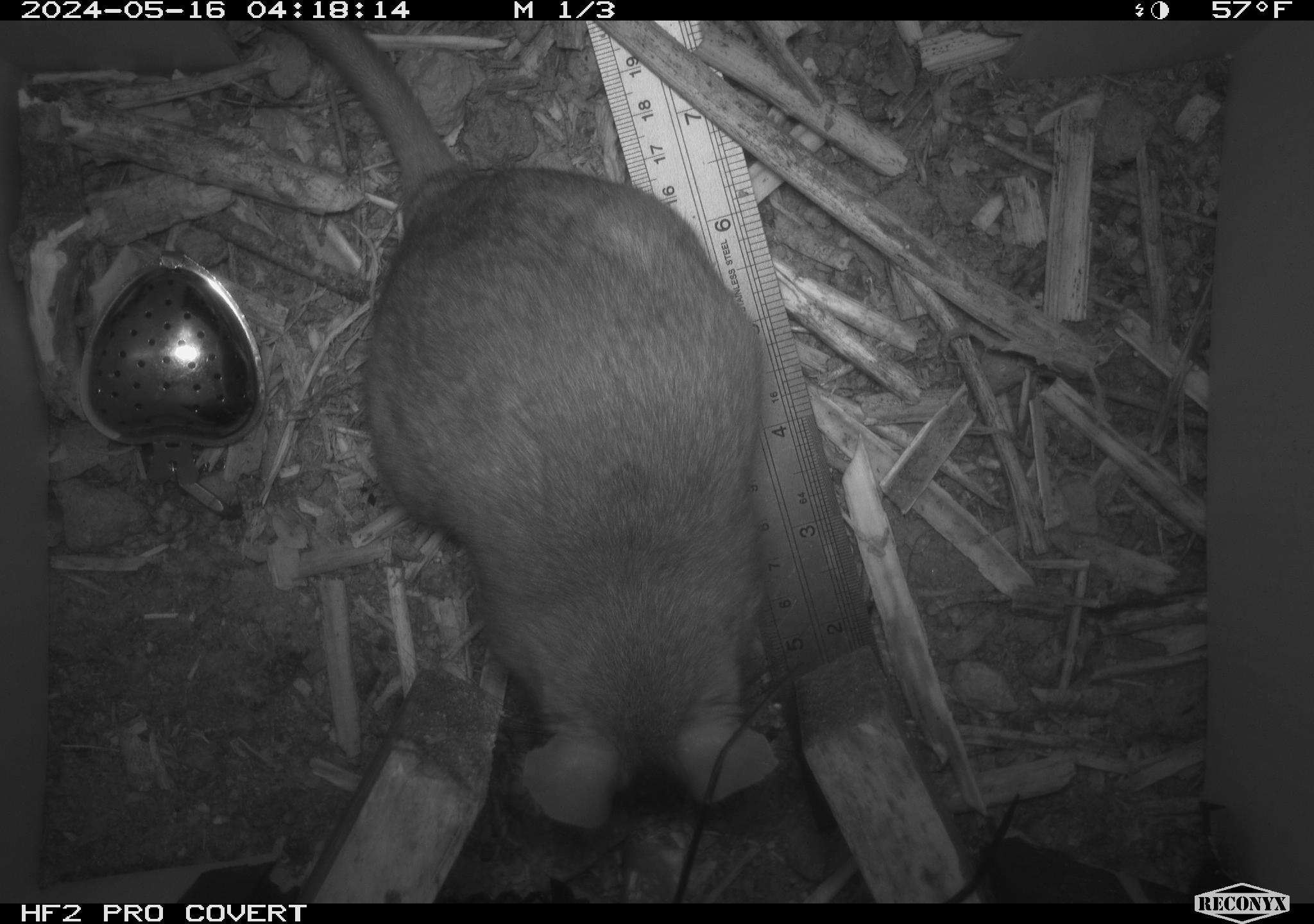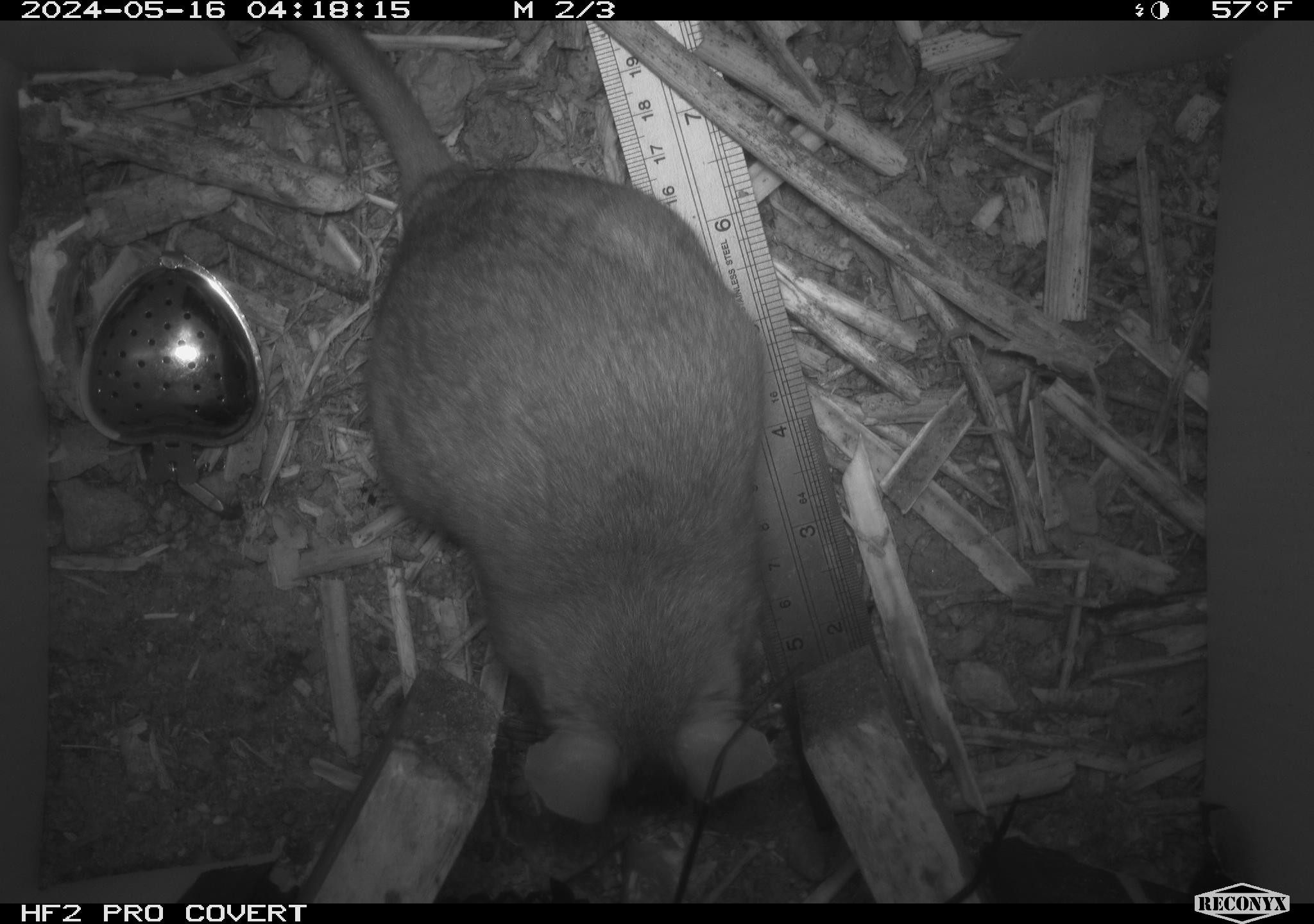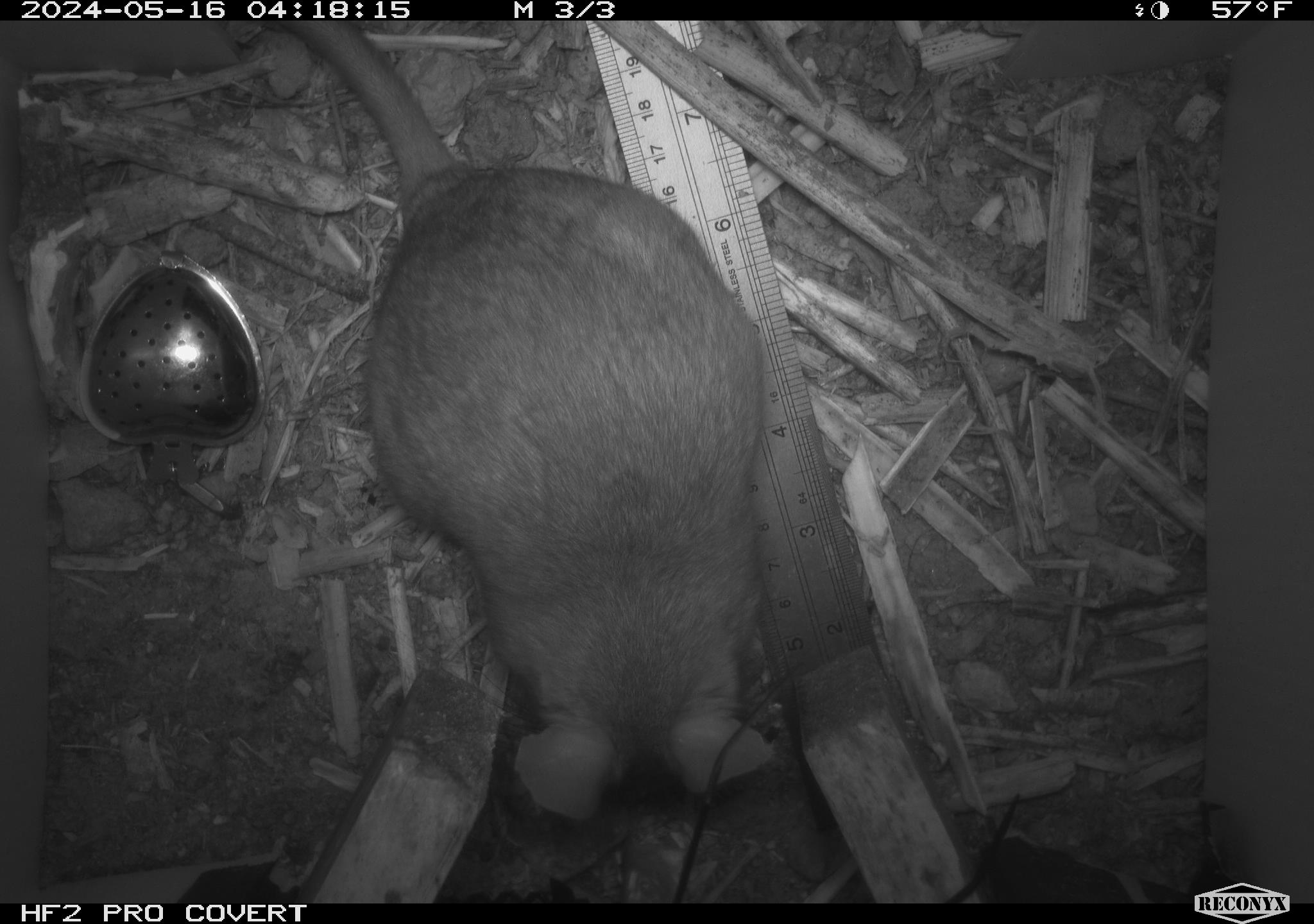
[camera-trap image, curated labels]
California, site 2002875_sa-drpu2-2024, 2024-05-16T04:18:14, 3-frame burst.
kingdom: Animalia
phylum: Chordata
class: Mammalia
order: Rodentia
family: Cricetidae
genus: Neotoma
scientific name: Neotoma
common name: pack rat or woodrat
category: neotoma species